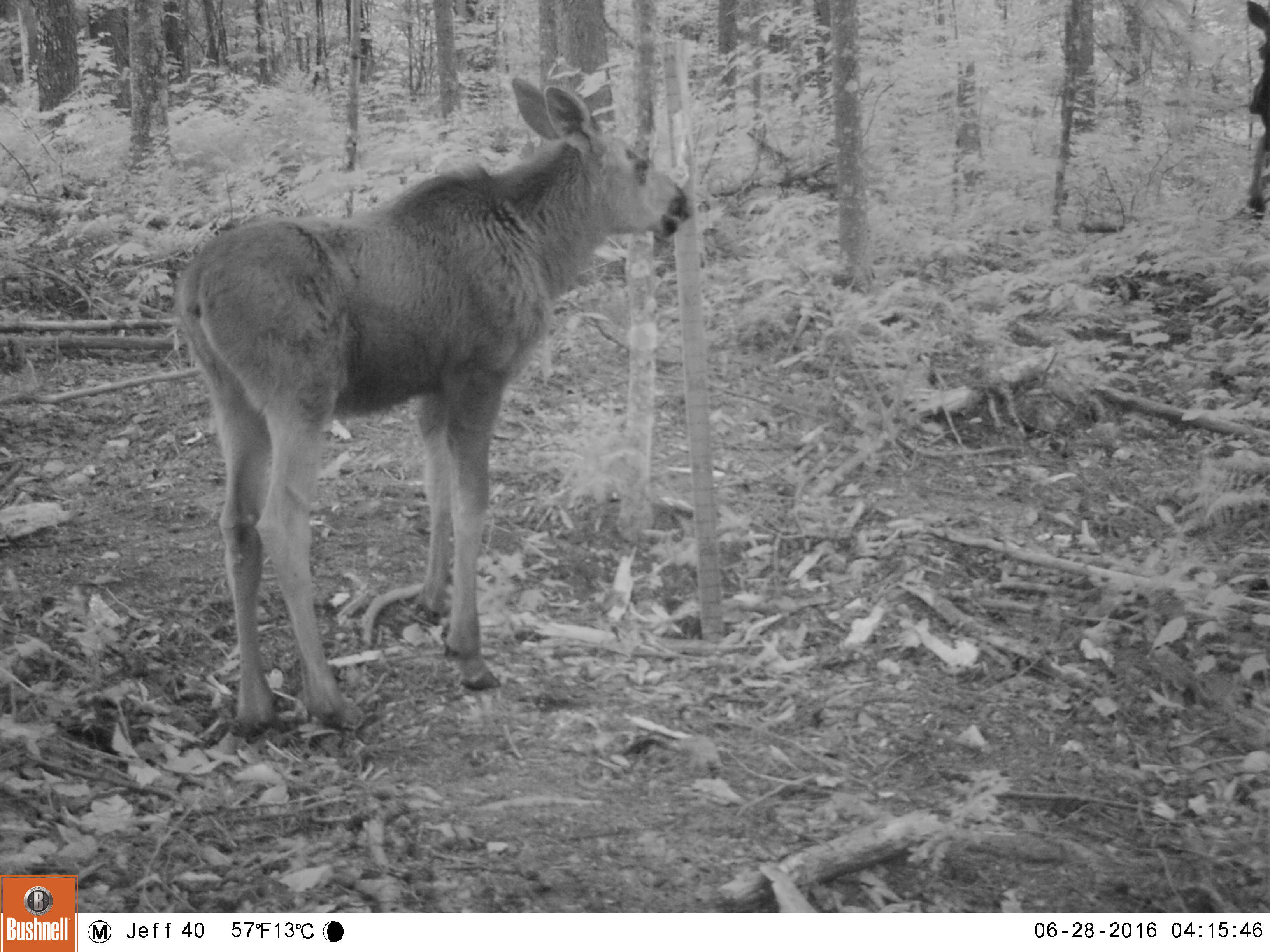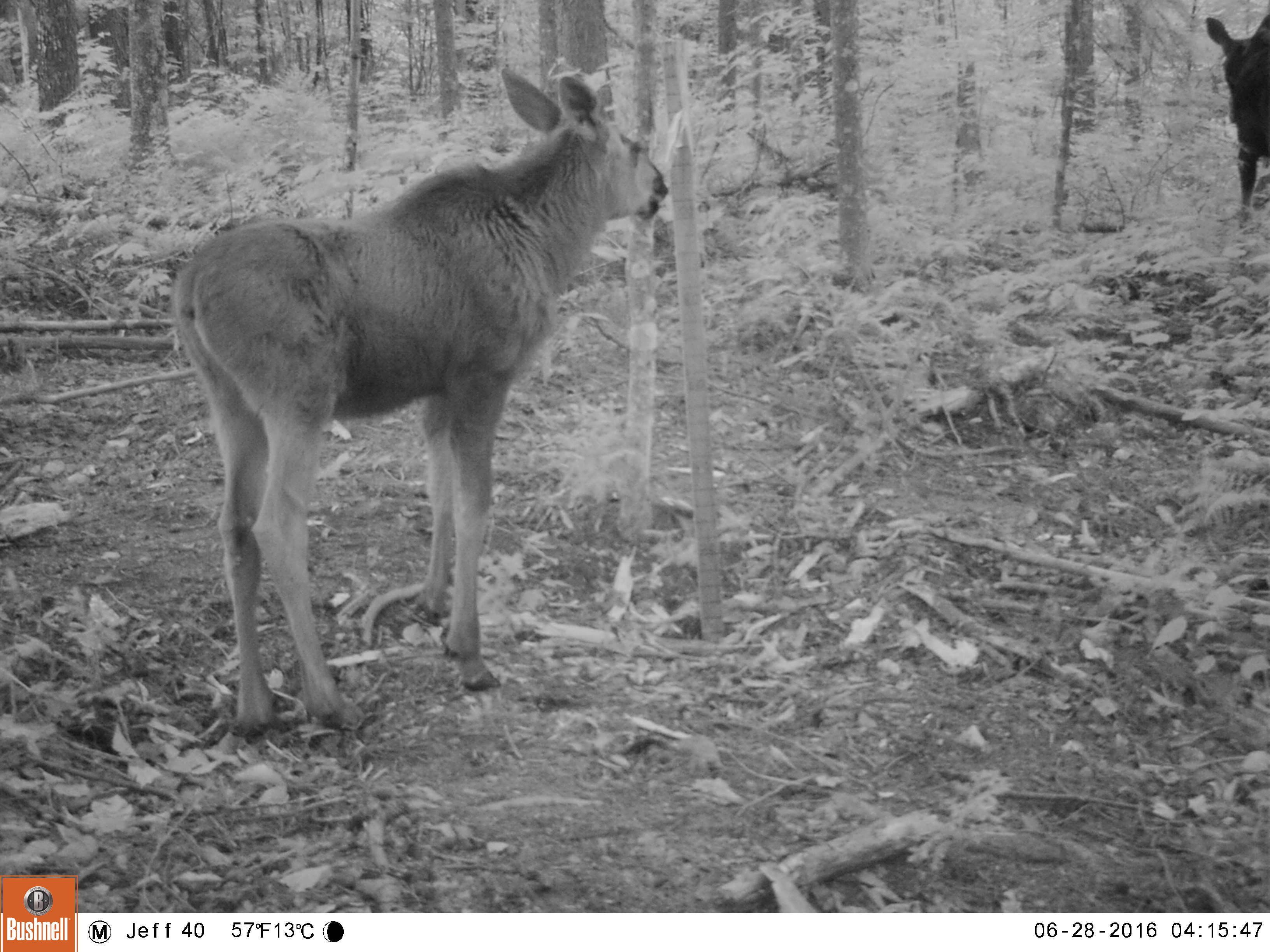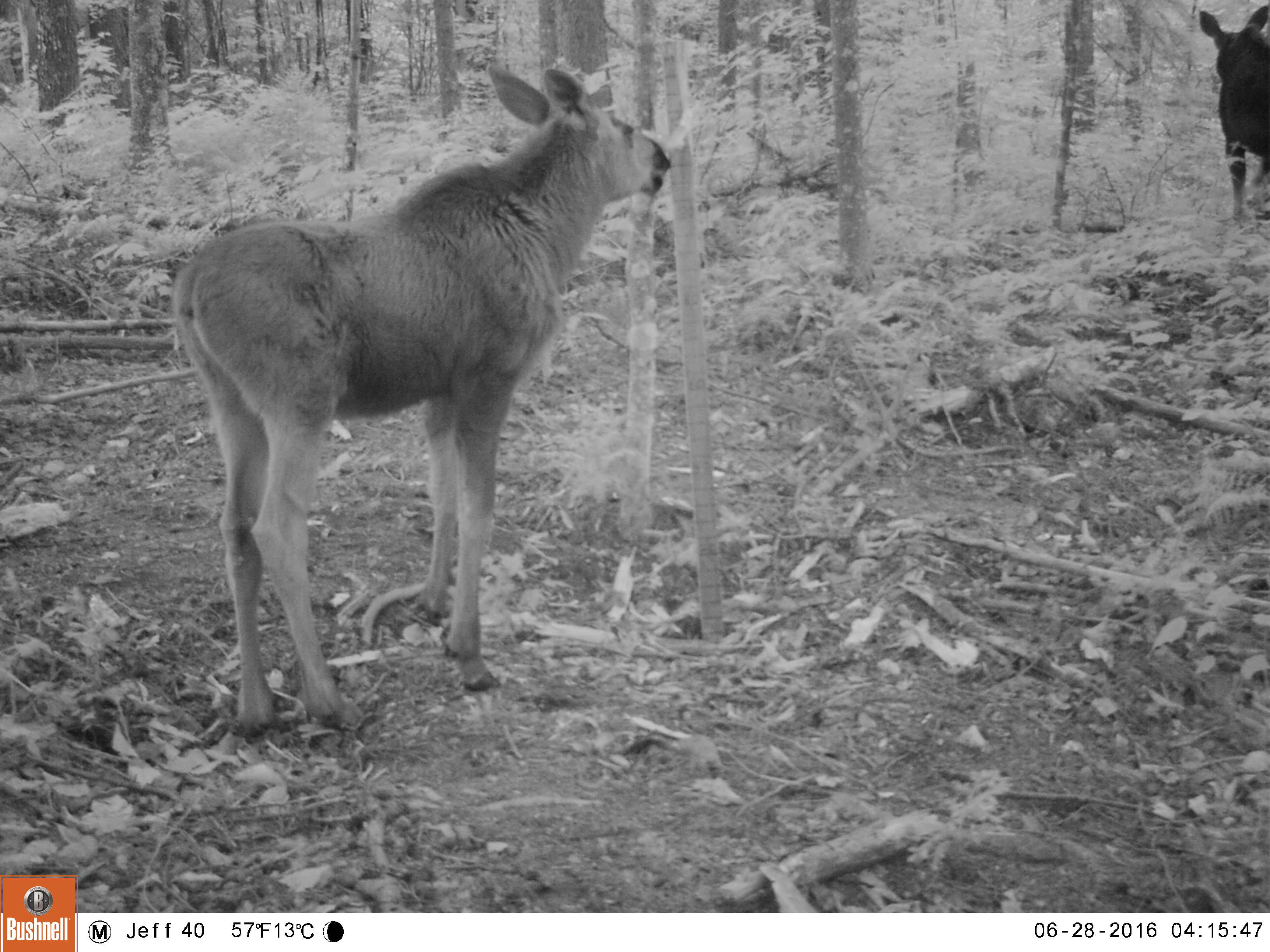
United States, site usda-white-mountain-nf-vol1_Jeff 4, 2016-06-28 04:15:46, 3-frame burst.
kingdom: Animalia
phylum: Chordata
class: Mammalia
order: Artiodactyla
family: Cervidae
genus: Alces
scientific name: Alces alces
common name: moose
Moose (Alces alces).